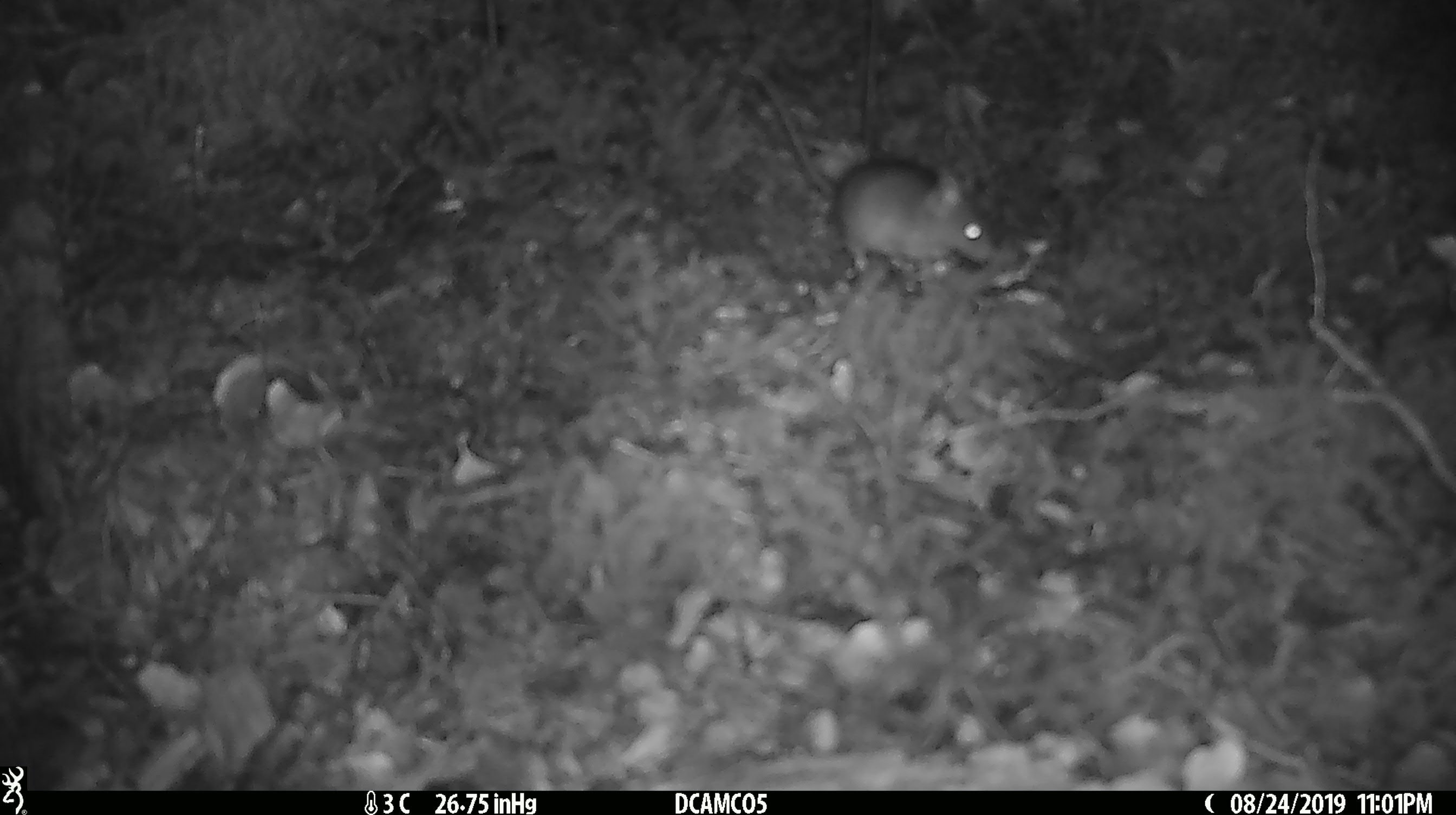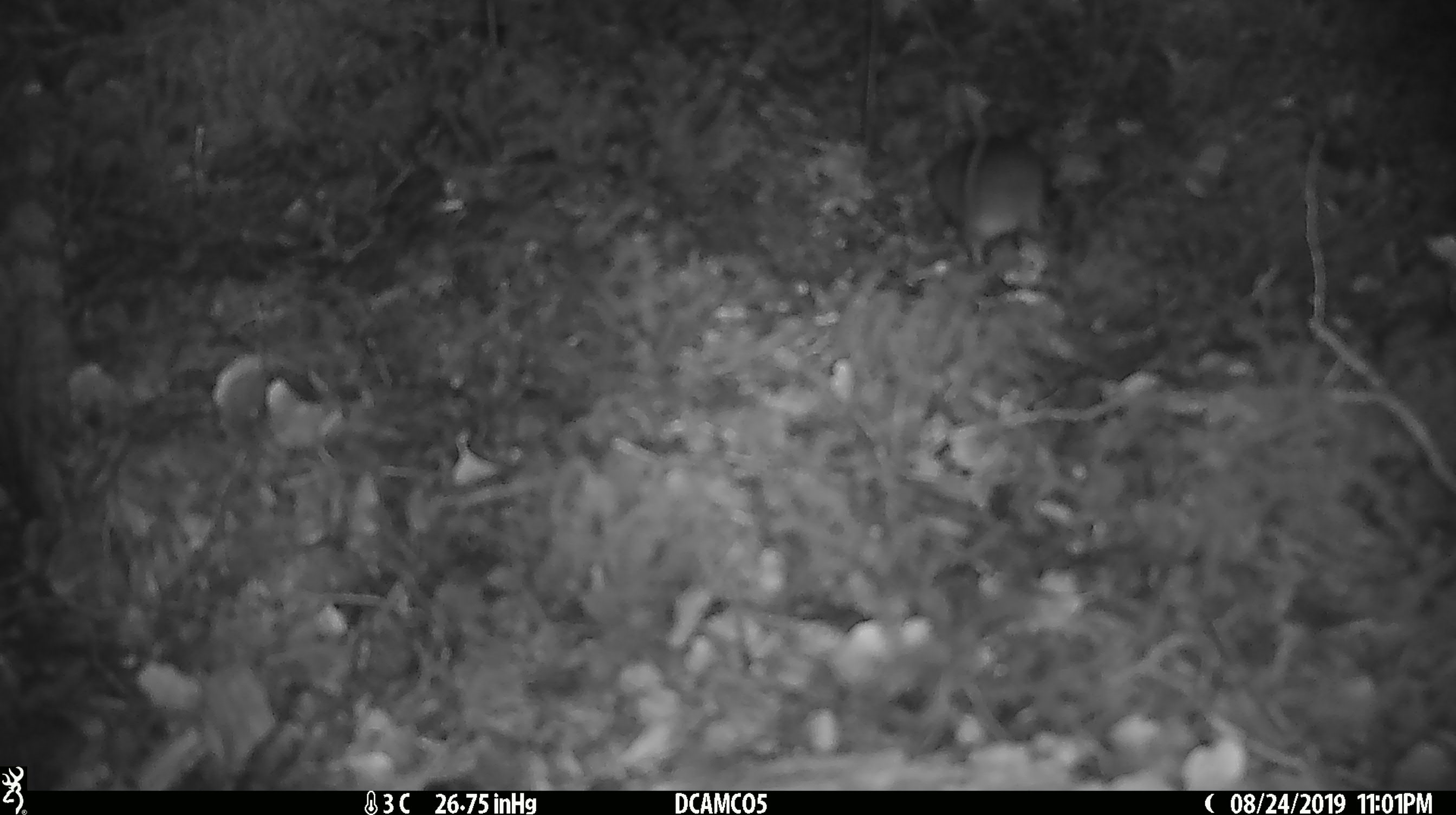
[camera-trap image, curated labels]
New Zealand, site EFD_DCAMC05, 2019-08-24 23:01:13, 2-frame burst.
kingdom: Animalia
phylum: Chordata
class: Mammalia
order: Rodentia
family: Muridae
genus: Mus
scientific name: Mus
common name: mouse